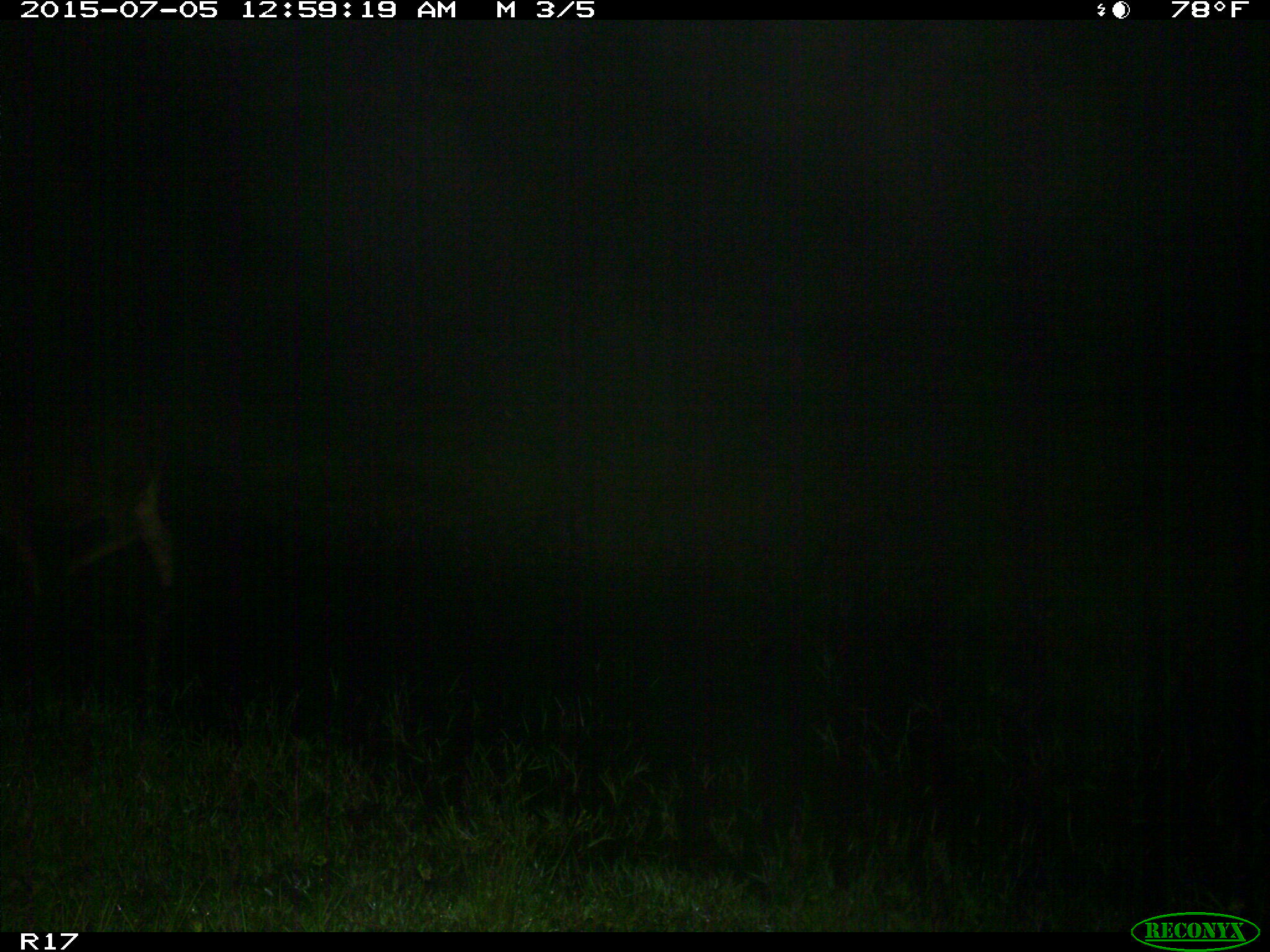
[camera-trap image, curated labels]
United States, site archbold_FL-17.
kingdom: Animalia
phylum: Chordata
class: Mammalia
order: Artiodactyla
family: Bovidae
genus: Bos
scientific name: Bos taurus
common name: domestic cow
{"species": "Bos taurus (domestic cow)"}